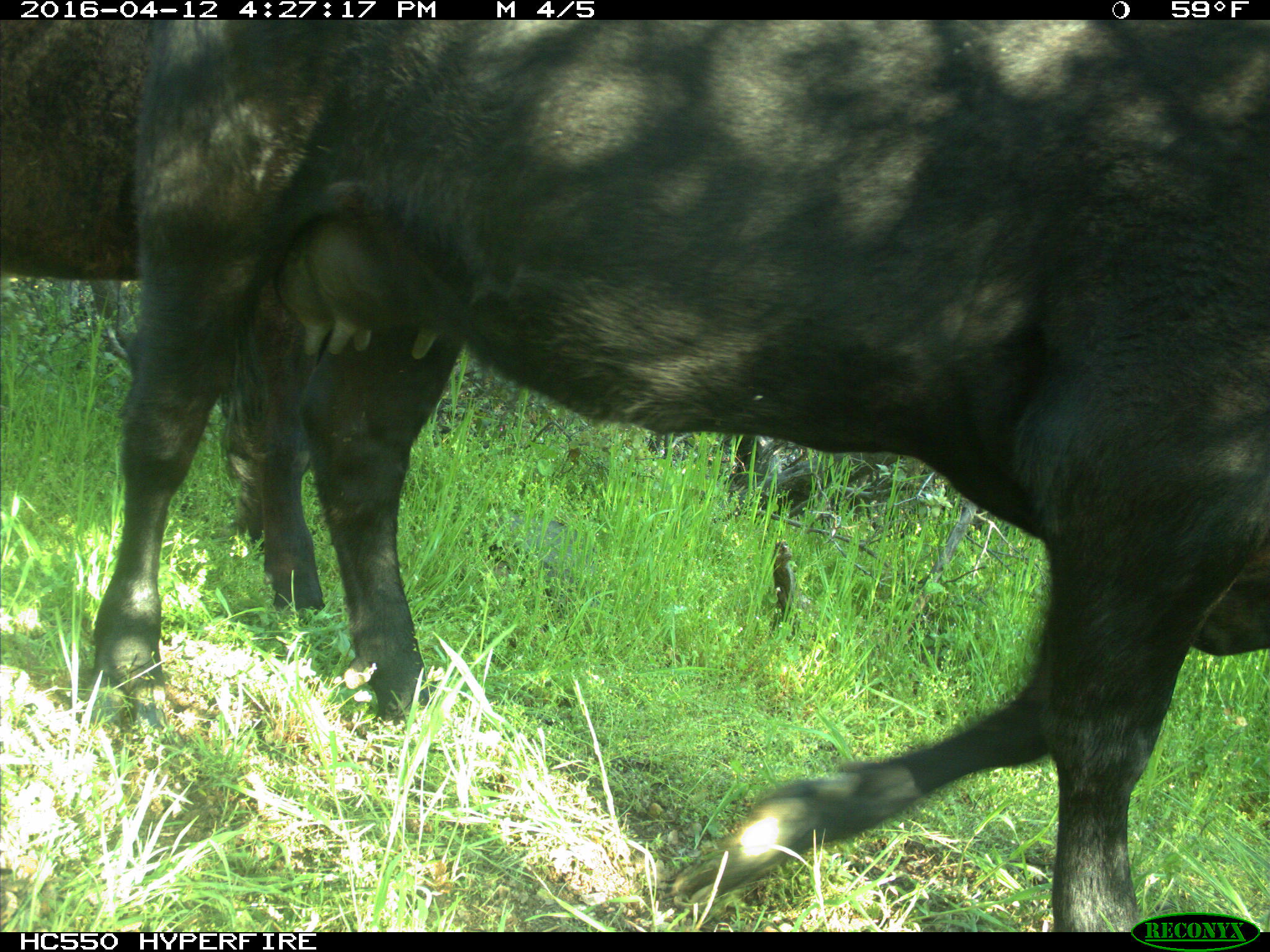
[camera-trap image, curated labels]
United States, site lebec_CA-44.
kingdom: Animalia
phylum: Chordata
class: Mammalia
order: Artiodactyla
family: Bovidae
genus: Bos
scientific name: Bos taurus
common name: domestic cow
Bos taurus (domestic cow).